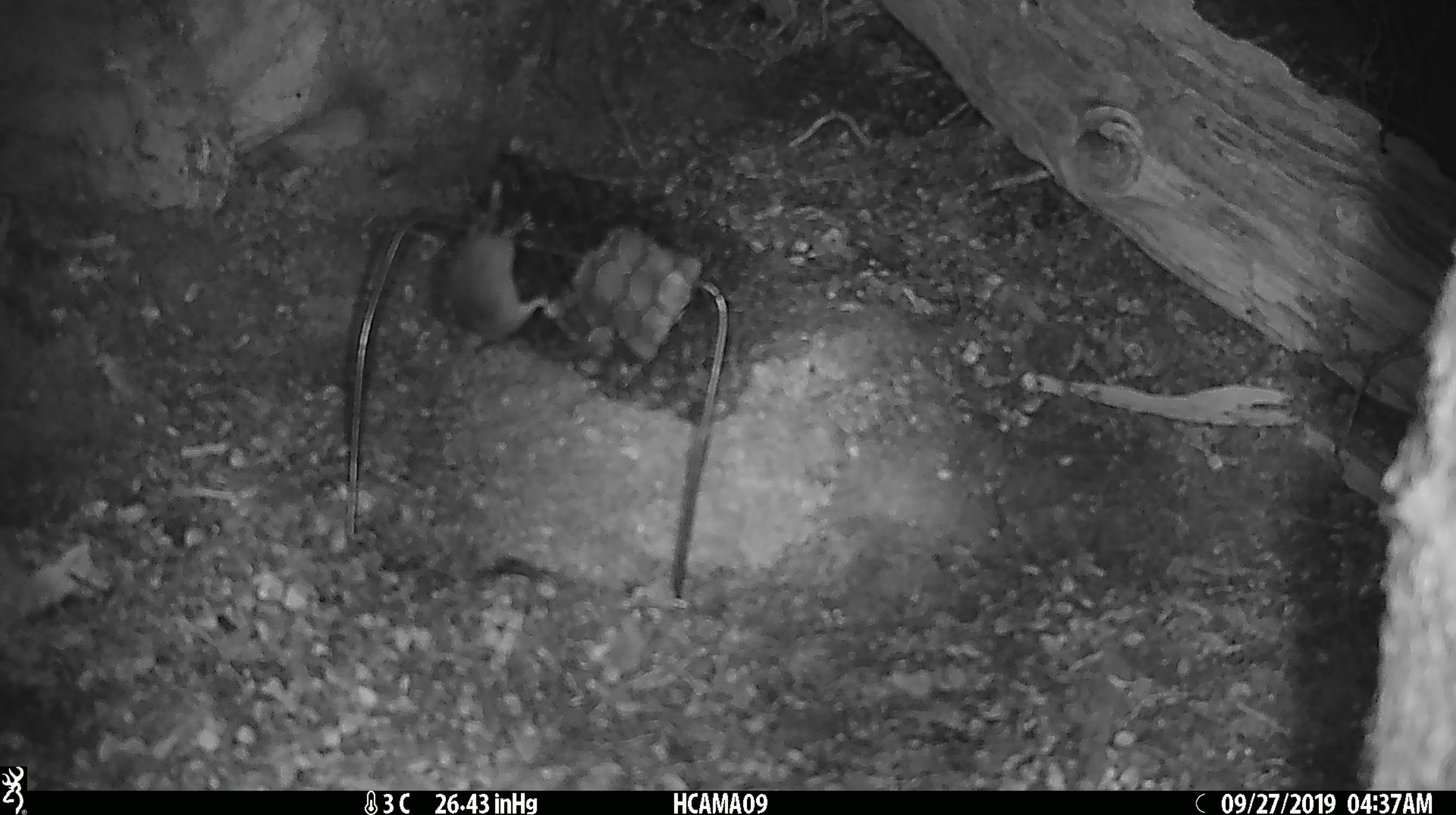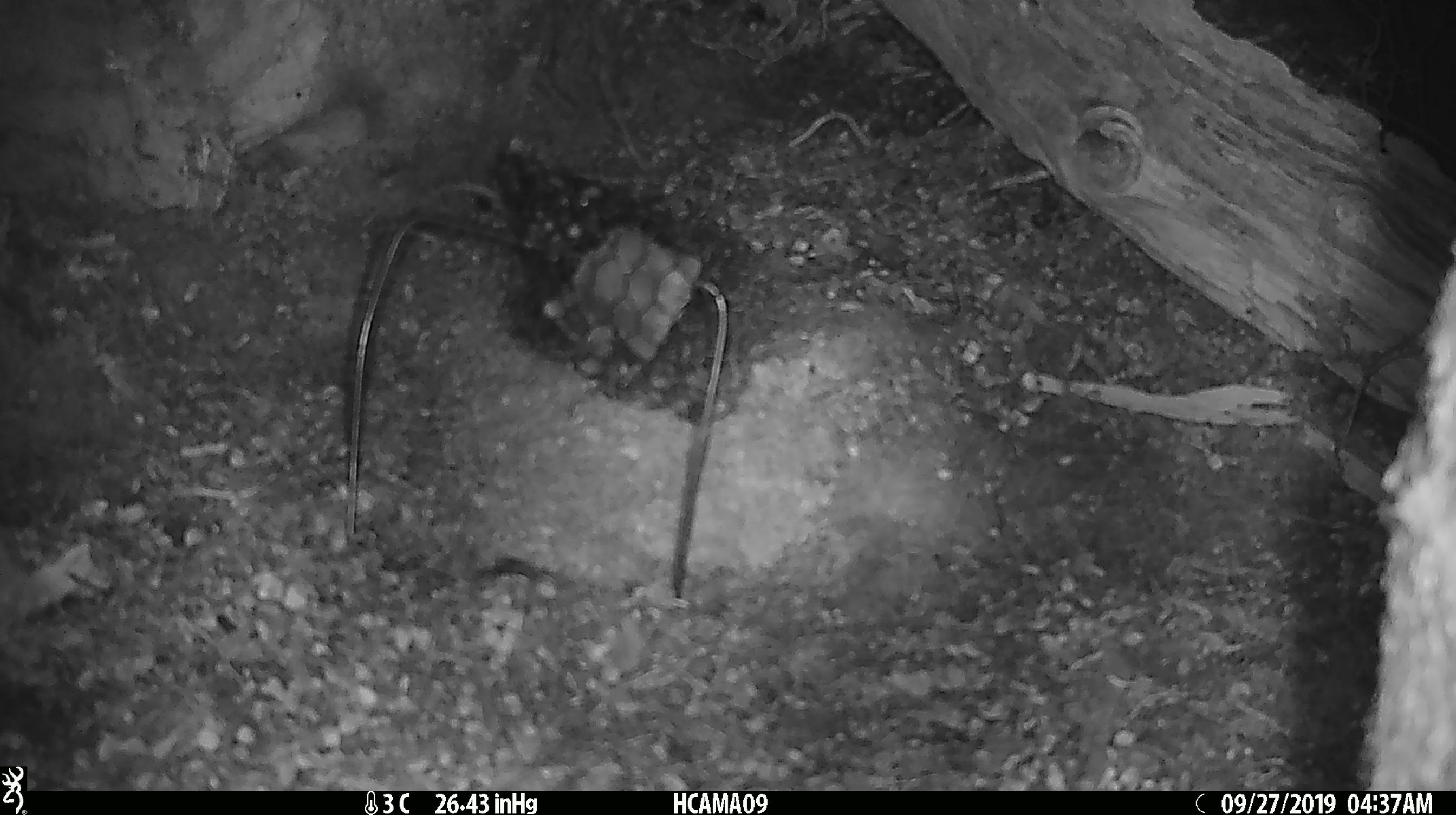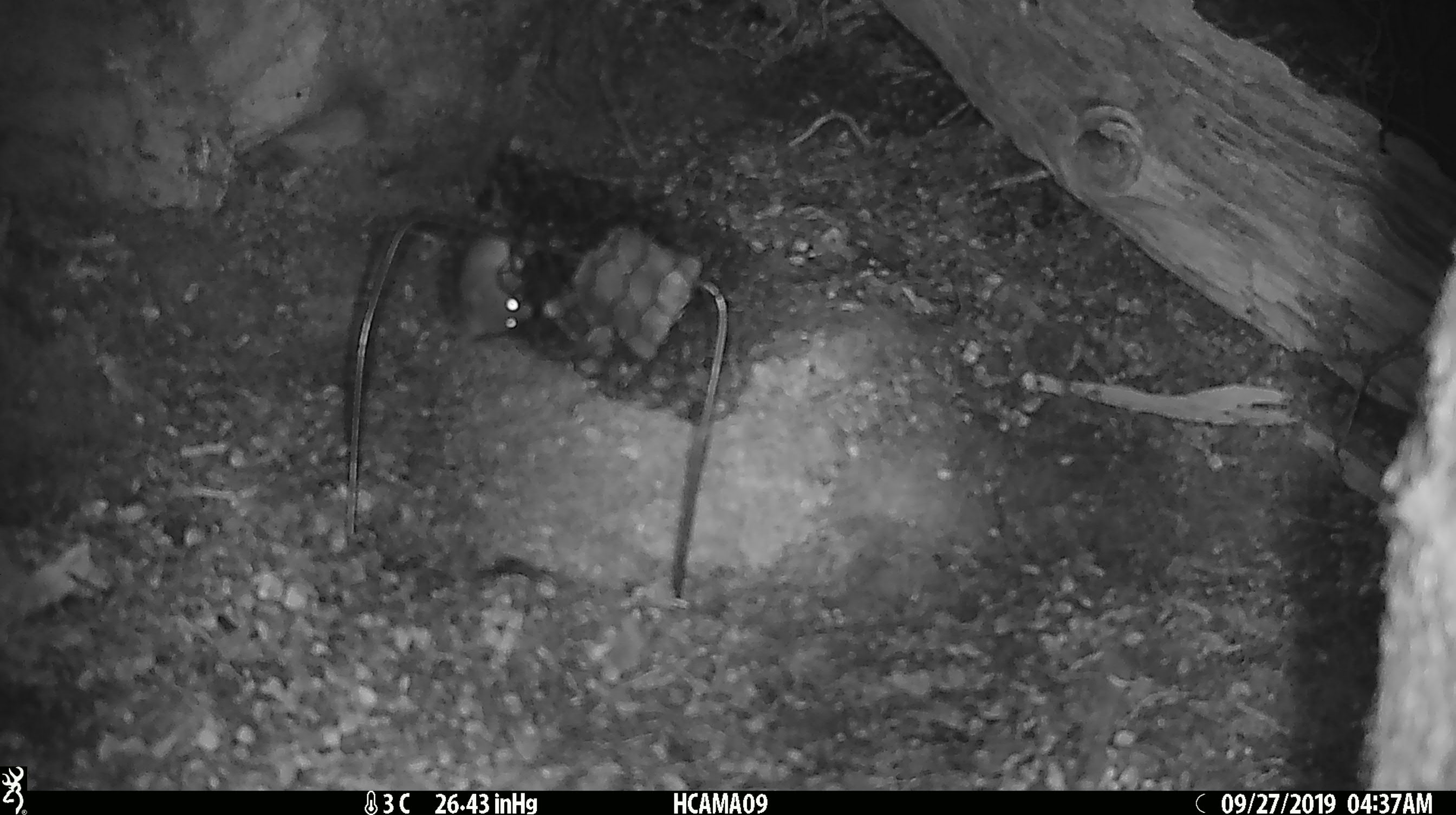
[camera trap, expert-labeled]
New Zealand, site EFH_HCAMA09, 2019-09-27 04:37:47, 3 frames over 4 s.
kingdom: Animalia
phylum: Chordata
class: Mammalia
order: Rodentia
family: Muridae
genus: Mus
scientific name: Mus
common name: mouse